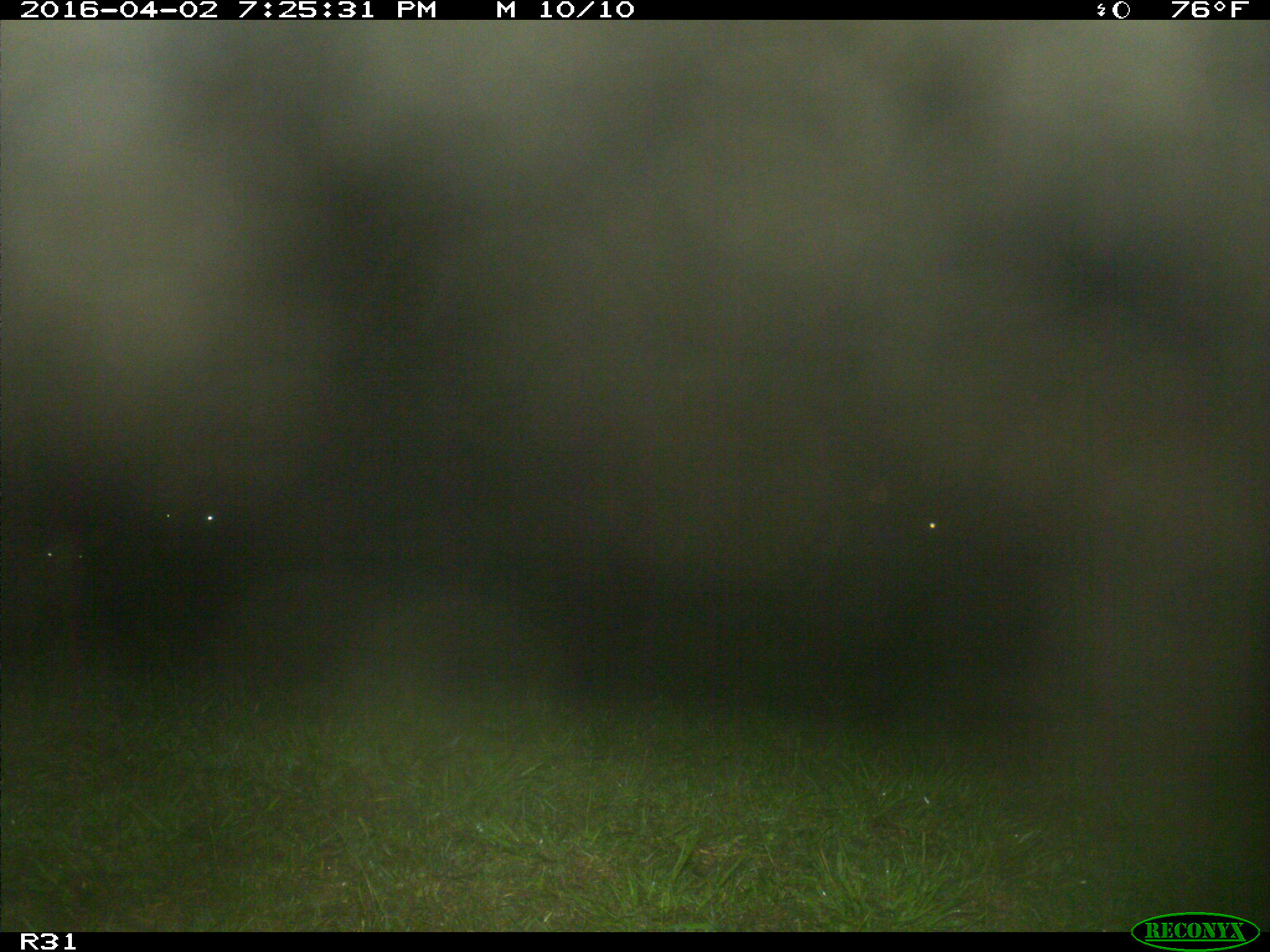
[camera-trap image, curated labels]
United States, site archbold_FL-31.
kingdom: Animalia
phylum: Chordata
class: Mammalia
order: Artiodactyla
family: Bovidae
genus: Bos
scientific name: Bos taurus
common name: domestic cow